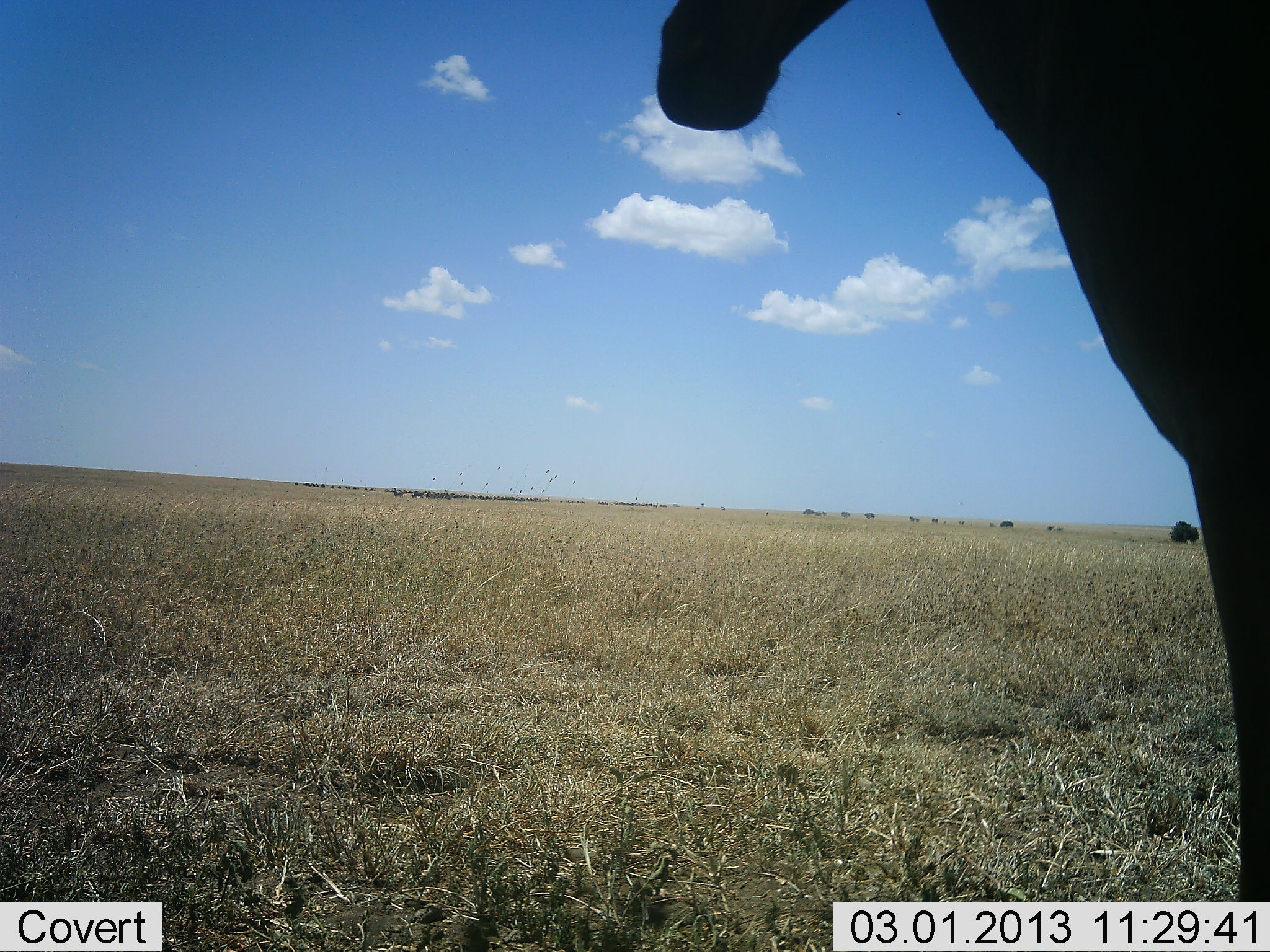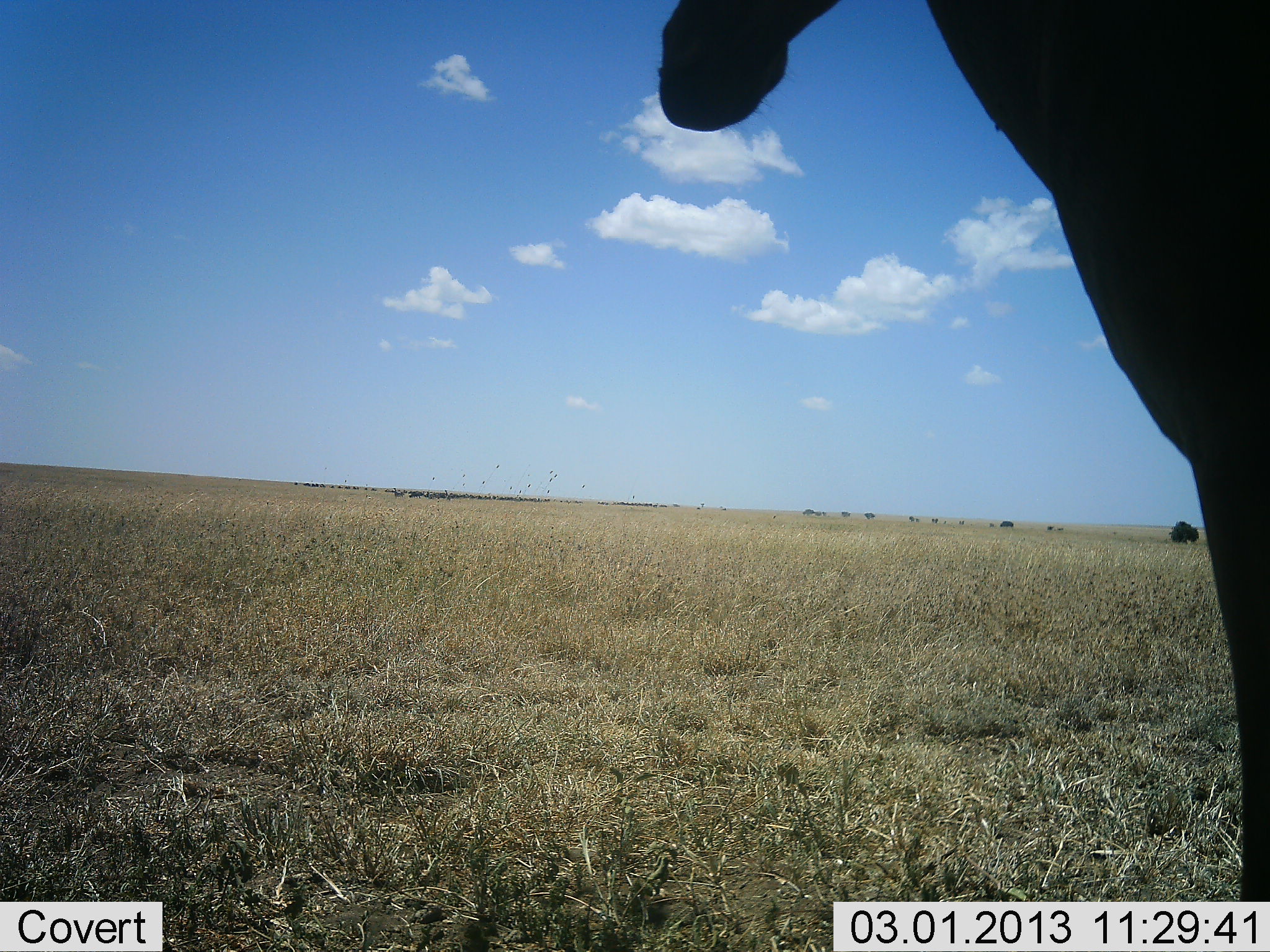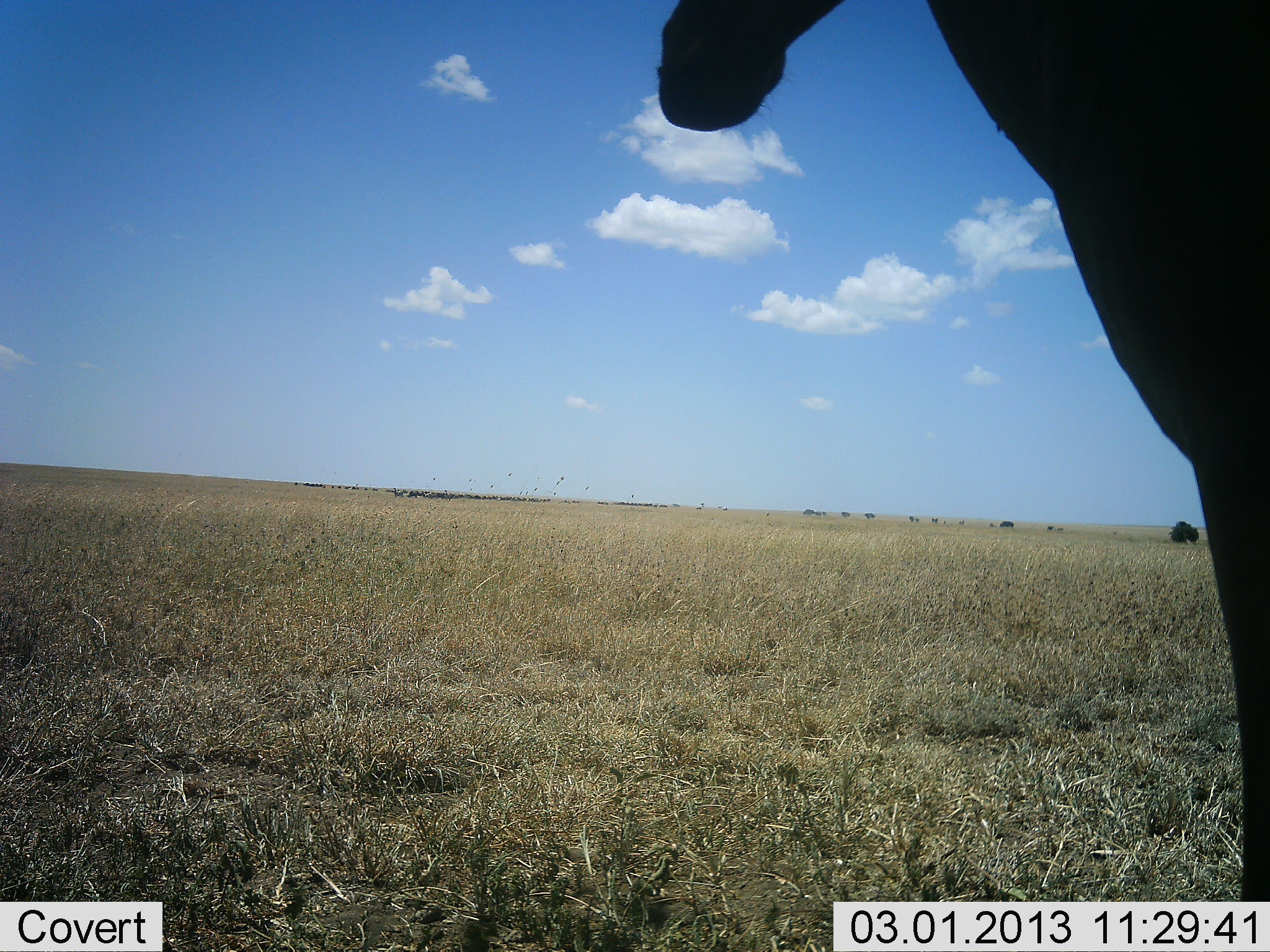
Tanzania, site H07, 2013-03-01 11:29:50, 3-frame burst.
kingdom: Animalia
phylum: Chordata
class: Mammalia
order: Artiodactyla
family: Bovidae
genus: Alcelaphus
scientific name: Alcelaphus buselaphus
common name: hartebeest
Hartebeest (Alcelaphus buselaphus), count 1. Behavior (volunteer vote fractions): standing 100%, resting 0%, moving 0%, interacting 0%. Young present (vote fraction): 0%. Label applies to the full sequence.